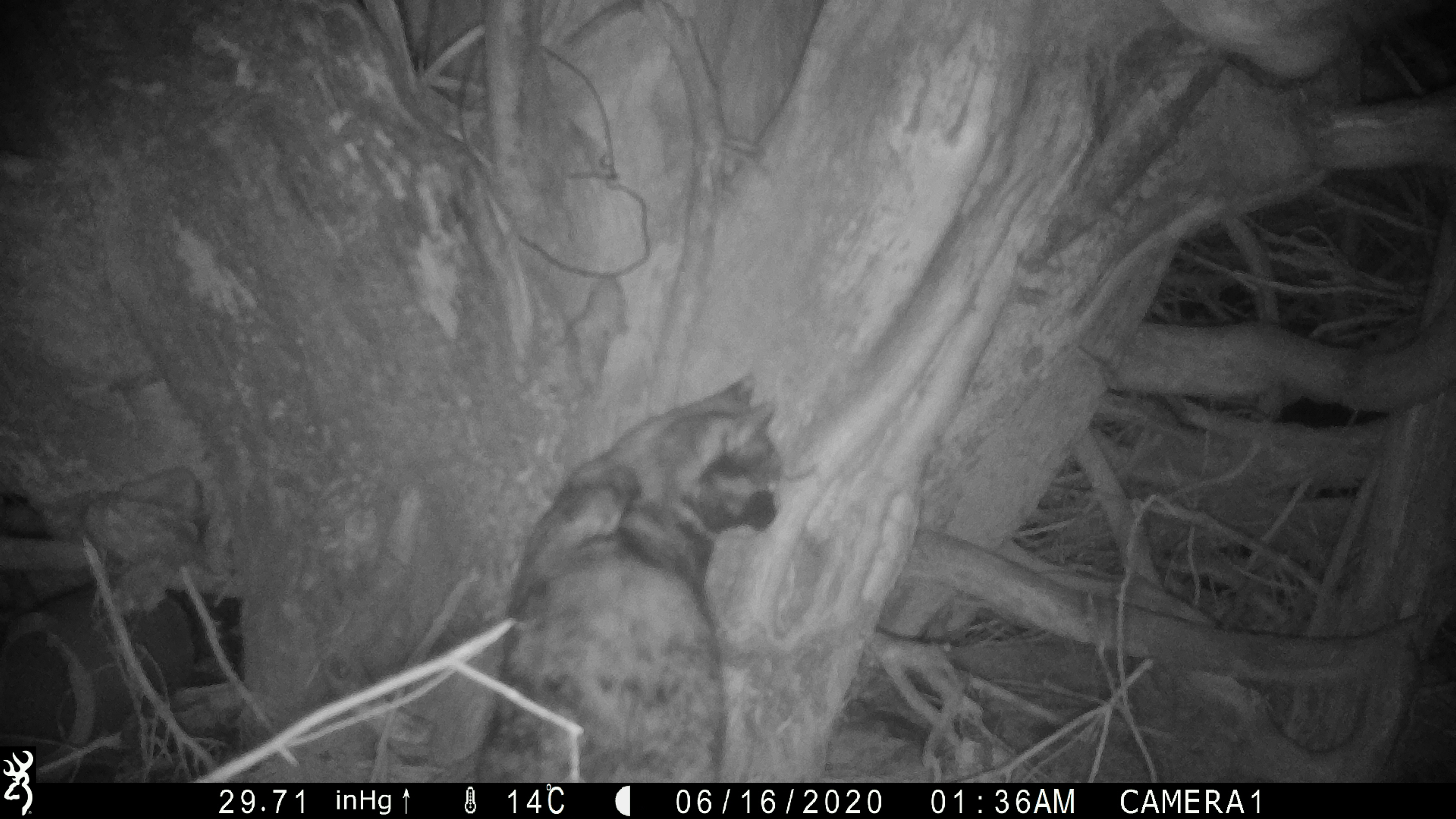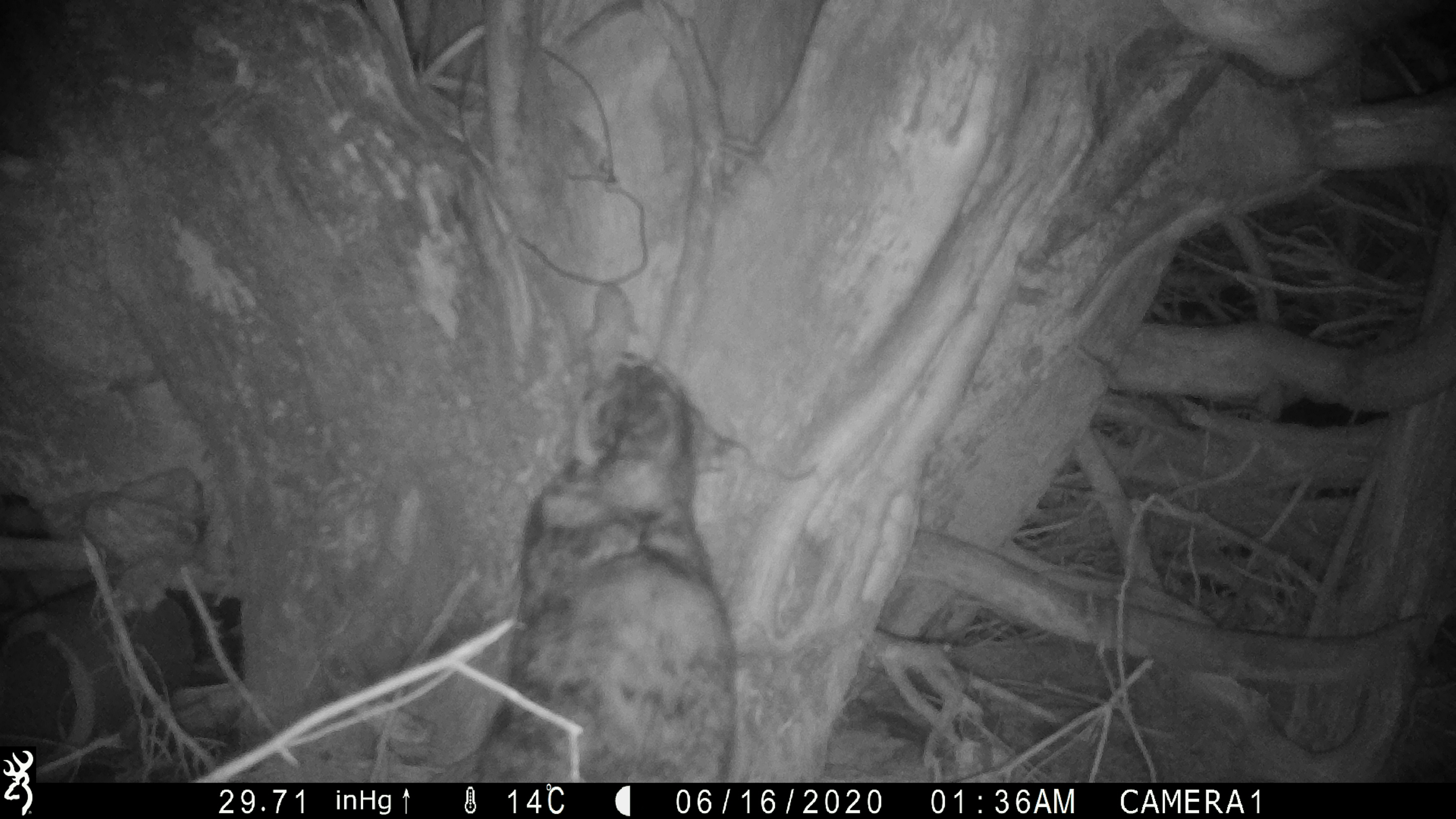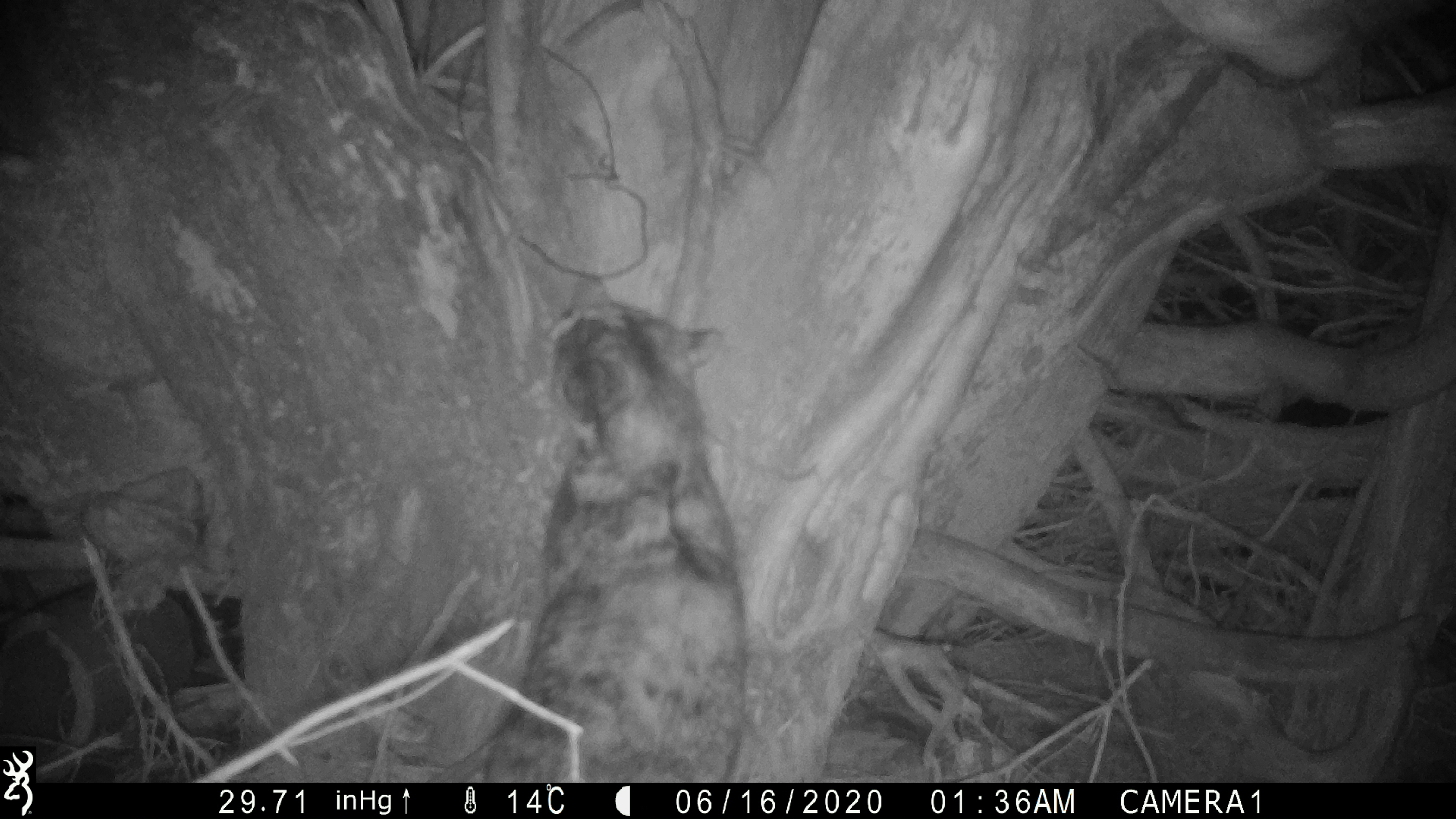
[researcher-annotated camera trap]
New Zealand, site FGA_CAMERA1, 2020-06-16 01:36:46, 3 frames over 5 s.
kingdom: Animalia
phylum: Chordata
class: Mammalia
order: Carnivora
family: Felidae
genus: Felis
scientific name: Felis catus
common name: domestic cat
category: cat